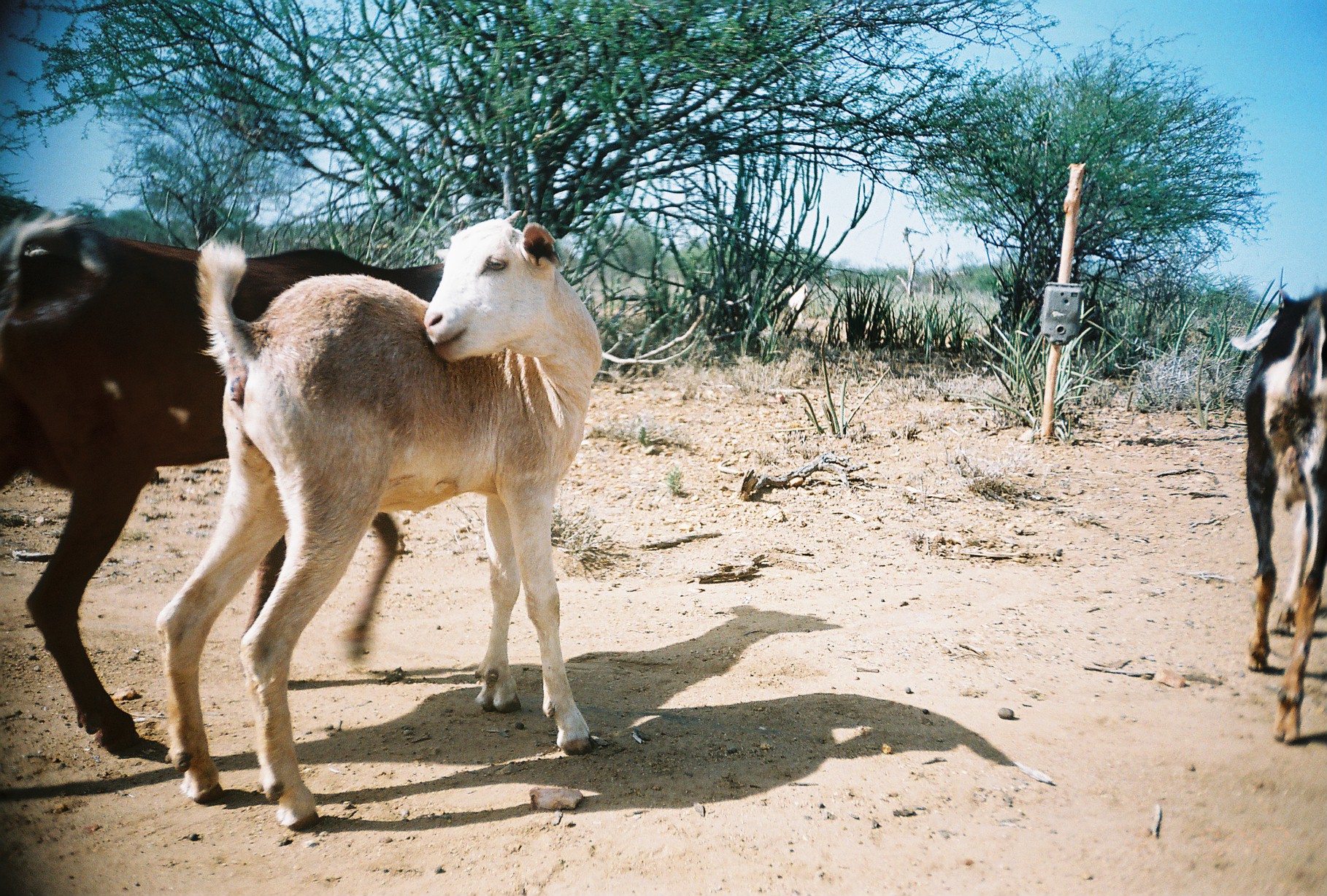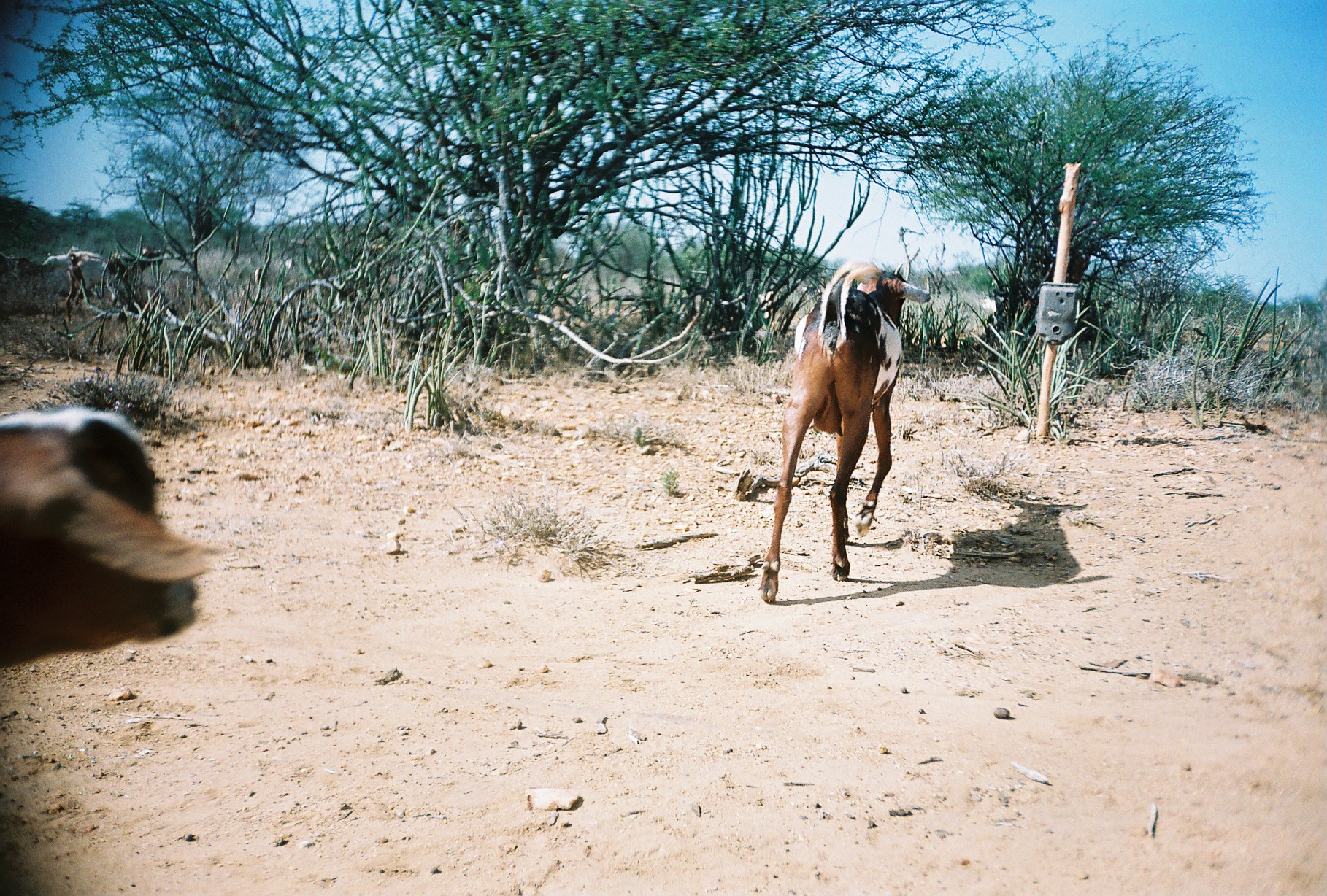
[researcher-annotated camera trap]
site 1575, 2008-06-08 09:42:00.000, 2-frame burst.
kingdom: Animalia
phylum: Chordata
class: Mammalia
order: Artiodactyla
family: Bovidae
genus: Capra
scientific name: Capra aegagrus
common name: wild goat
Capra aegagrus (wild goat), count 4.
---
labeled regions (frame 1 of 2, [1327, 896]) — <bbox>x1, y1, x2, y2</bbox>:
capra aegagrus: <bbox>154, 209, 606, 829</bbox>; <bbox>2, 198, 456, 763</bbox>; <bbox>1231, 286, 1326, 745</bbox>; <bbox>781, 284, 807, 325</bbox>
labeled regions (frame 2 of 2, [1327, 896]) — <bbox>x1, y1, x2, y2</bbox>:
capra aegagrus: <bbox>759, 259, 932, 603</bbox>; <bbox>0, 408, 228, 668</bbox>